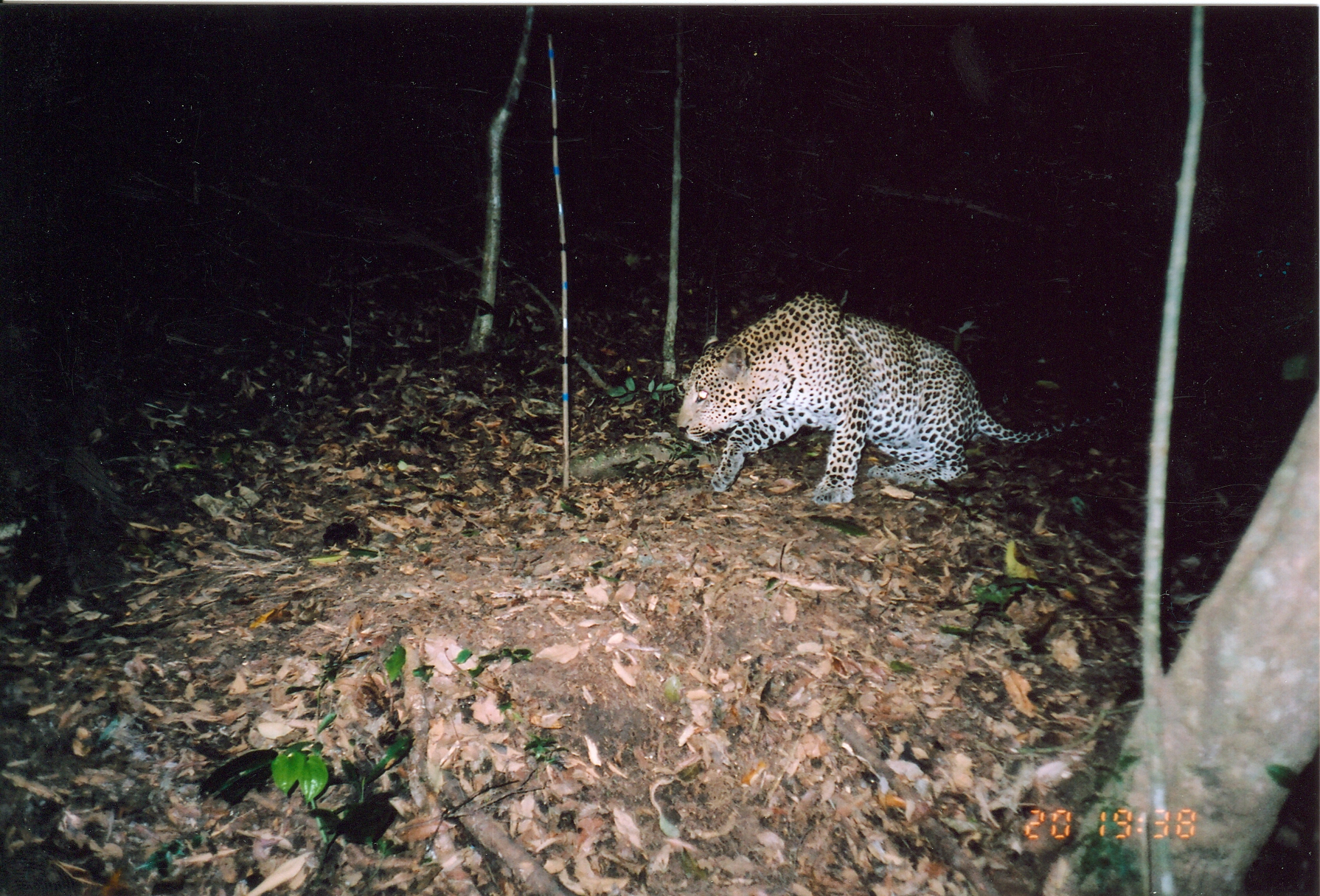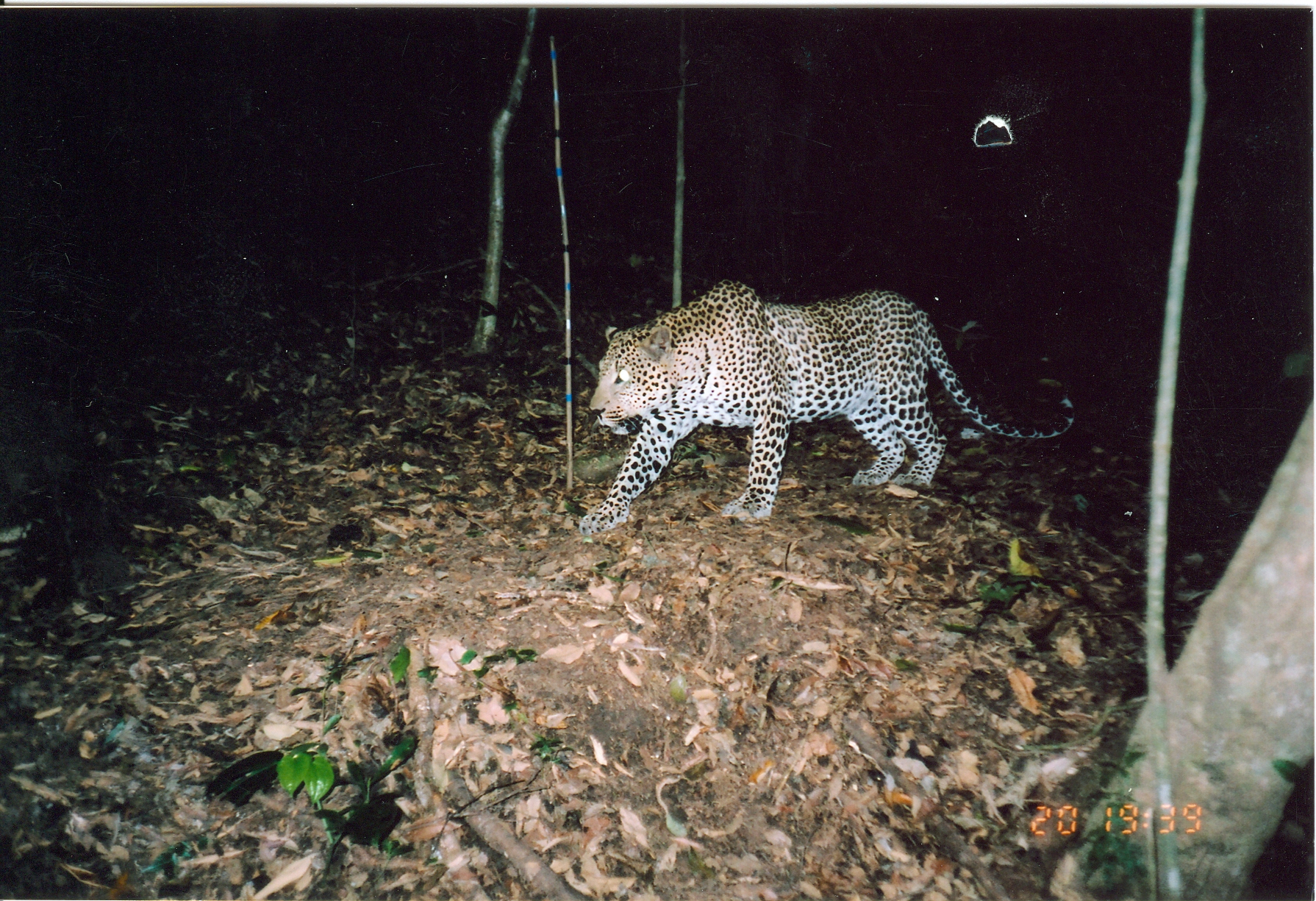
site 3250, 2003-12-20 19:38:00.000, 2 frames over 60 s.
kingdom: Animalia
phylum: Chordata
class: Mammalia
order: Carnivora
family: Felidae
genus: Panthera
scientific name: Panthera pardus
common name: leopard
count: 1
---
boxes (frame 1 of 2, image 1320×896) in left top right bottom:
panthera pardus: 676 289 1118 505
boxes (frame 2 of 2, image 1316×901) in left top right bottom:
panthera pardus: 581 283 1074 545